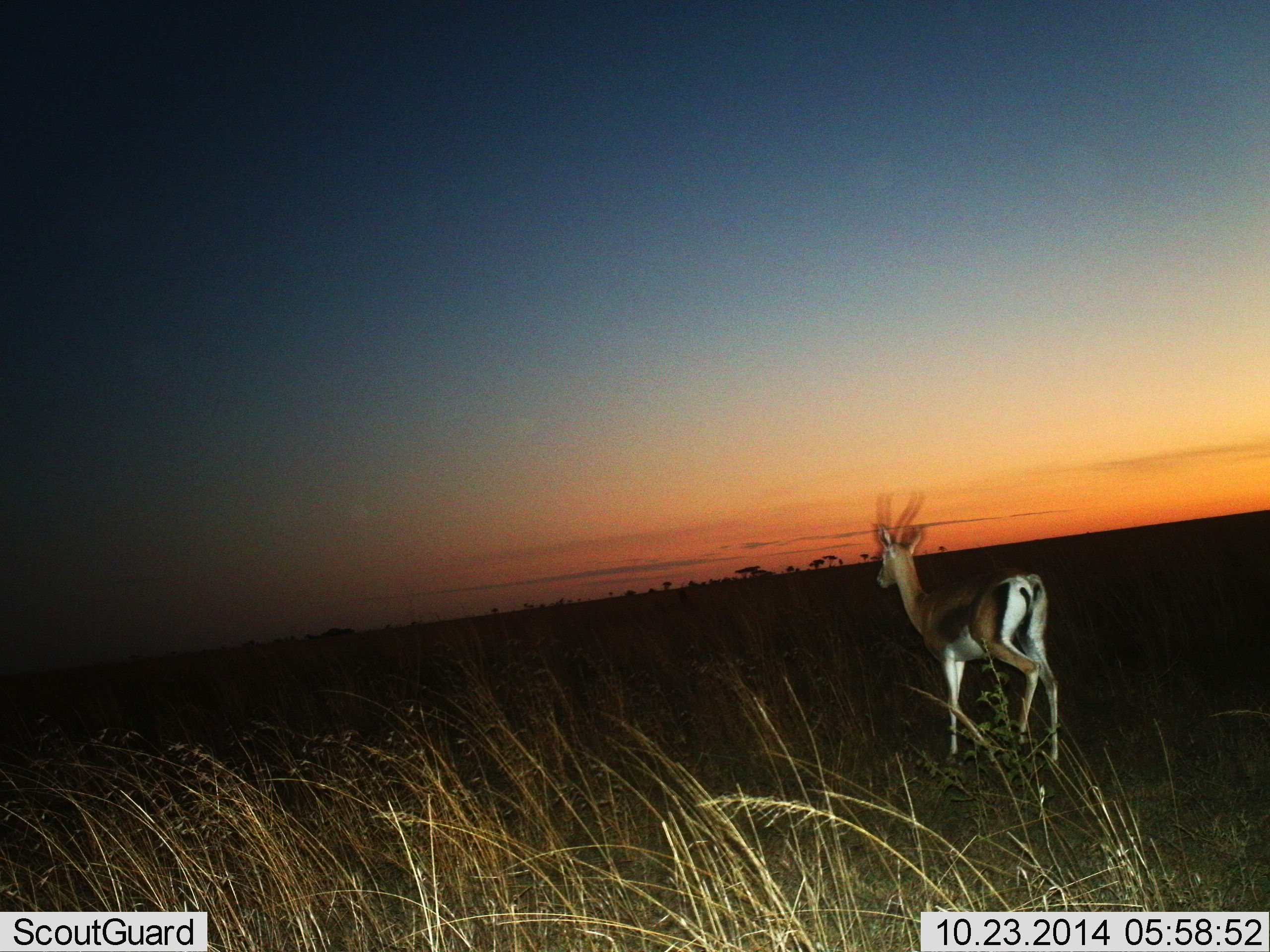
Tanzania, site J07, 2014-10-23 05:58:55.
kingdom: Animalia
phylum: Chordata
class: Mammalia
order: Artiodactyla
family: Bovidae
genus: Eudorcas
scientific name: Eudorcas thomsonii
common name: thomson's gazelle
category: gazellethomsons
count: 1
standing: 40%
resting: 0%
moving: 60%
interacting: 0%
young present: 0%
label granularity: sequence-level